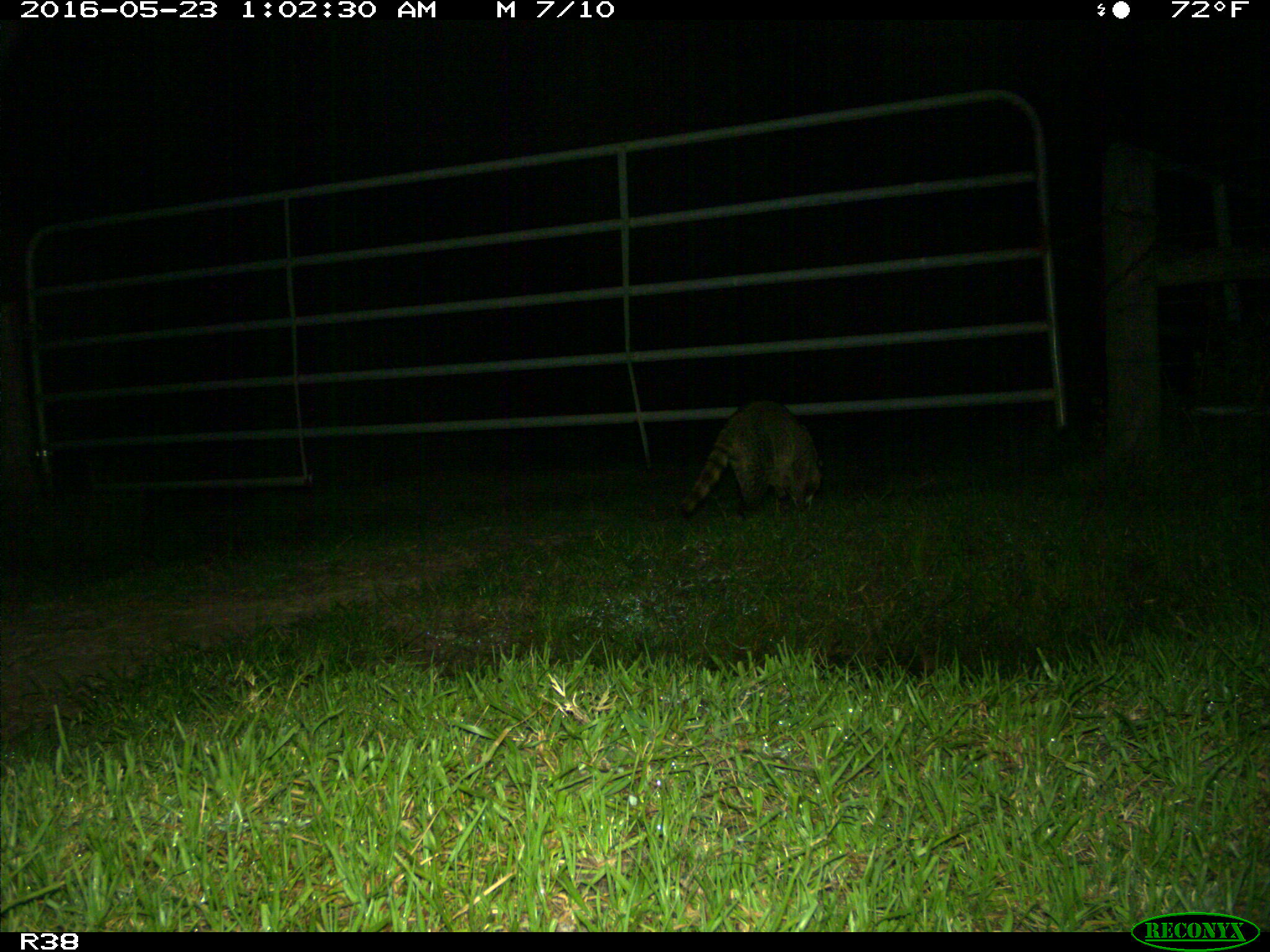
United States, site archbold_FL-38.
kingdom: Animalia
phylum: Chordata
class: Mammalia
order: Carnivora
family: Procyonidae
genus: Procyon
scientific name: Procyon lotor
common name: common raccoon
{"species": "Procyon lotor (common raccoon)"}